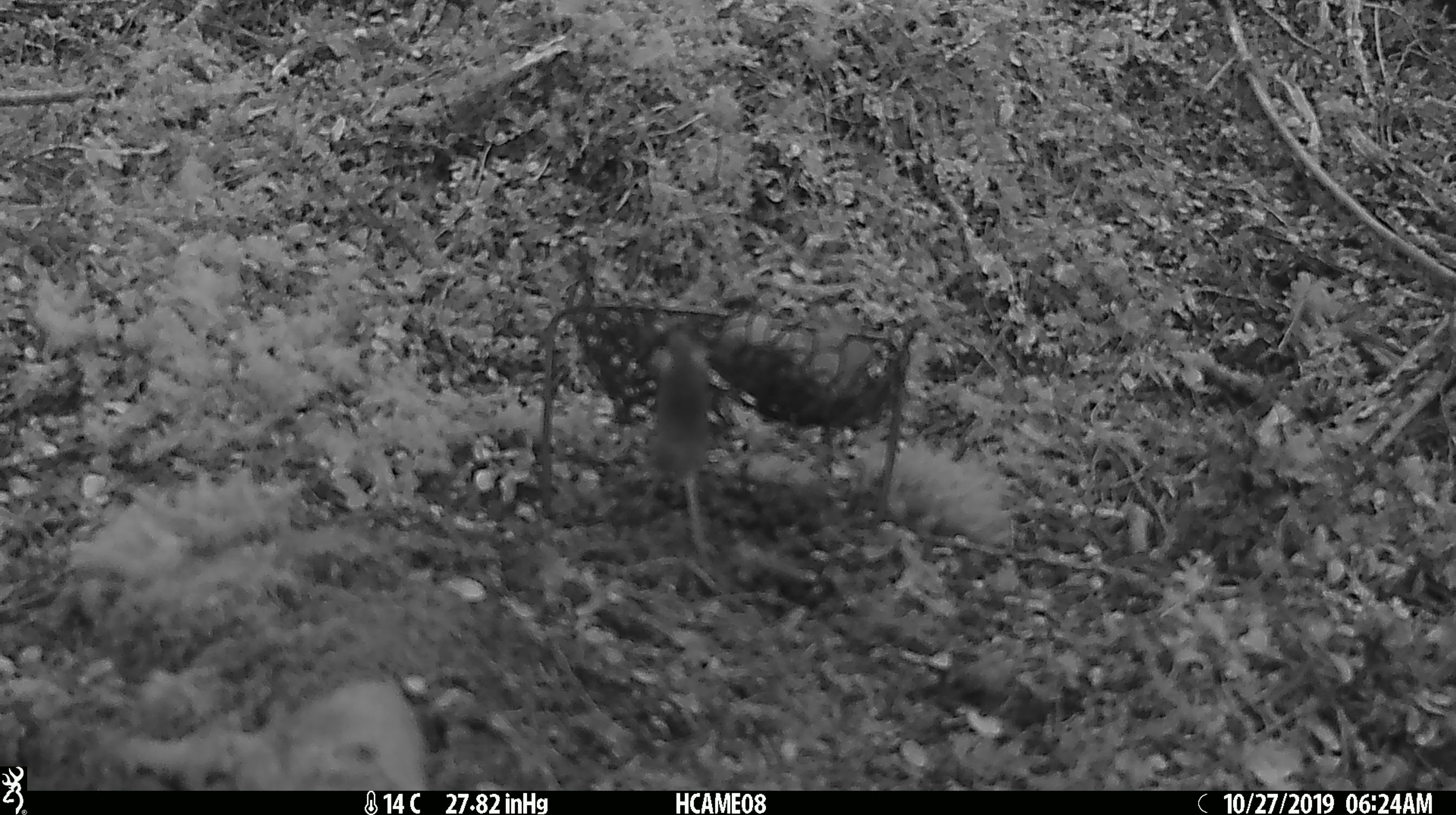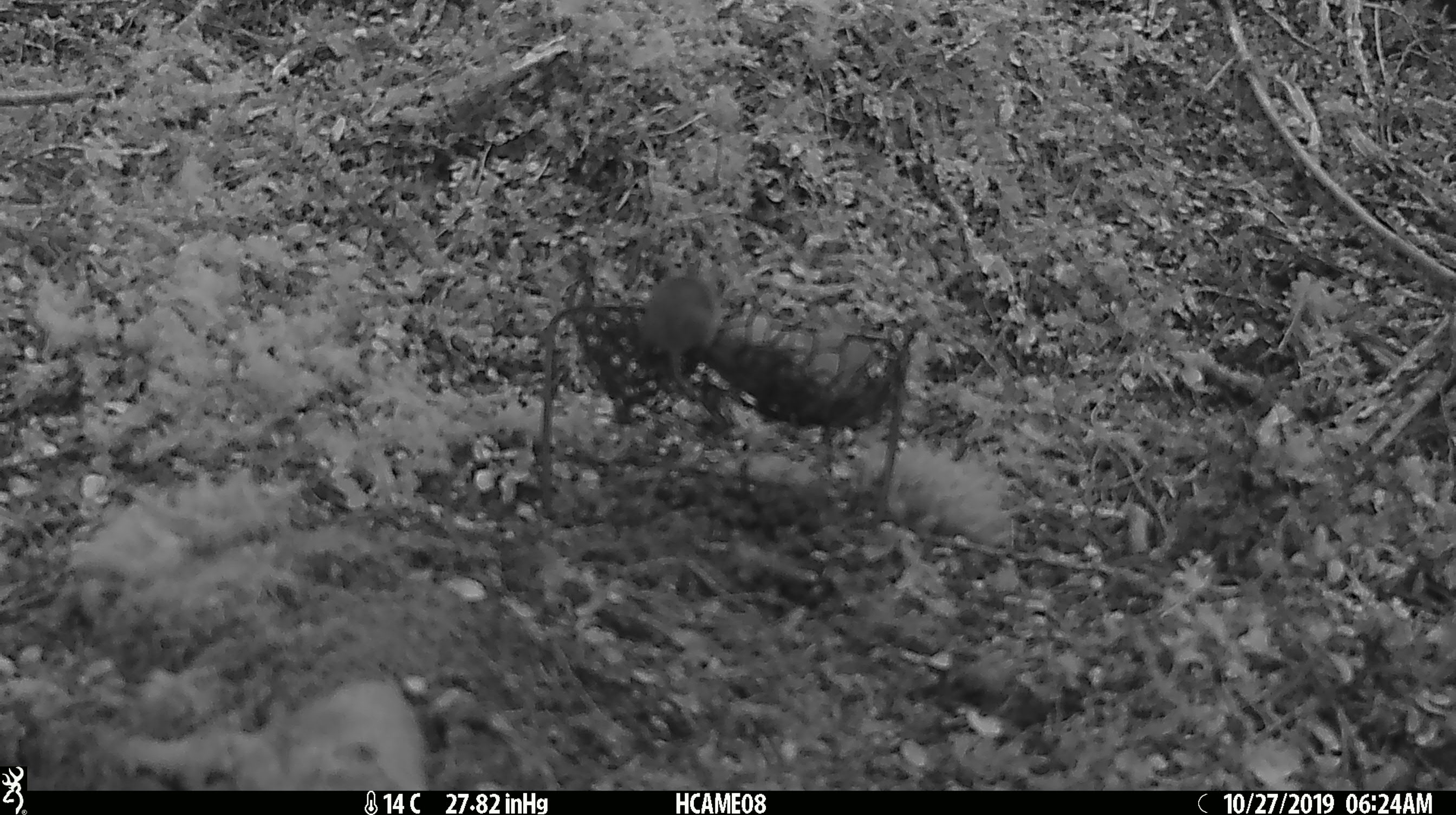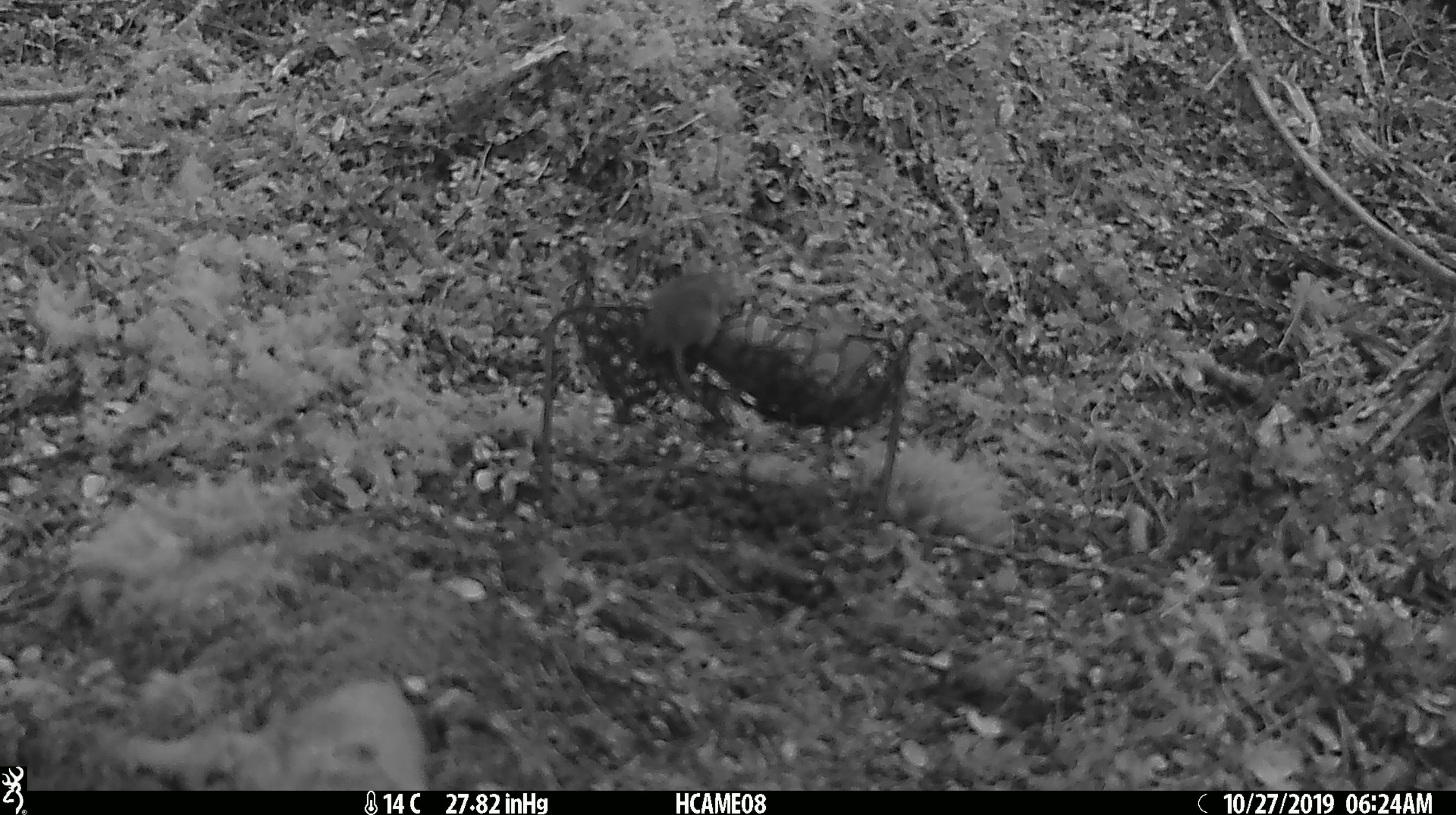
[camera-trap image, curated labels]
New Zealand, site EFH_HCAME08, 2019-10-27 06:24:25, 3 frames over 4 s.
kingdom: Animalia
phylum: Chordata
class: Mammalia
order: Rodentia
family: Muridae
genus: Mus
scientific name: Mus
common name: mouse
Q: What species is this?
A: Mouse (Mus).